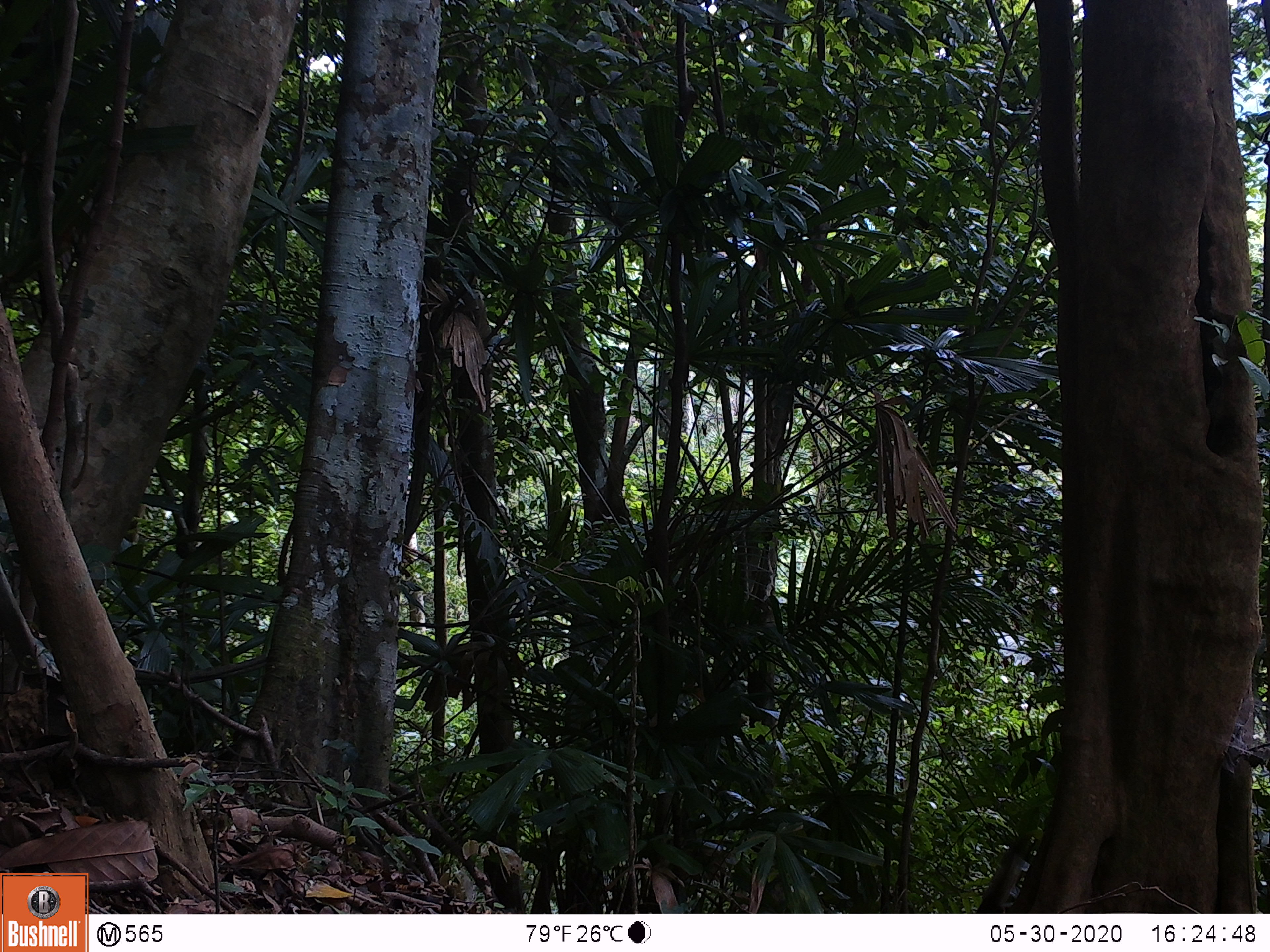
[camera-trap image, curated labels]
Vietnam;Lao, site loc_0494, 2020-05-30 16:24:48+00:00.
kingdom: Animalia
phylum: Chordata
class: Mammalia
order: Rodentia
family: Sciuridae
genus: Callosciurus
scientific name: Callosciurus erythraeus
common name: pallas's squirrel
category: pallass squirrel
Pallass squirrel (pallas's squirrel) (Callosciurus erythraeus). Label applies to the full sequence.